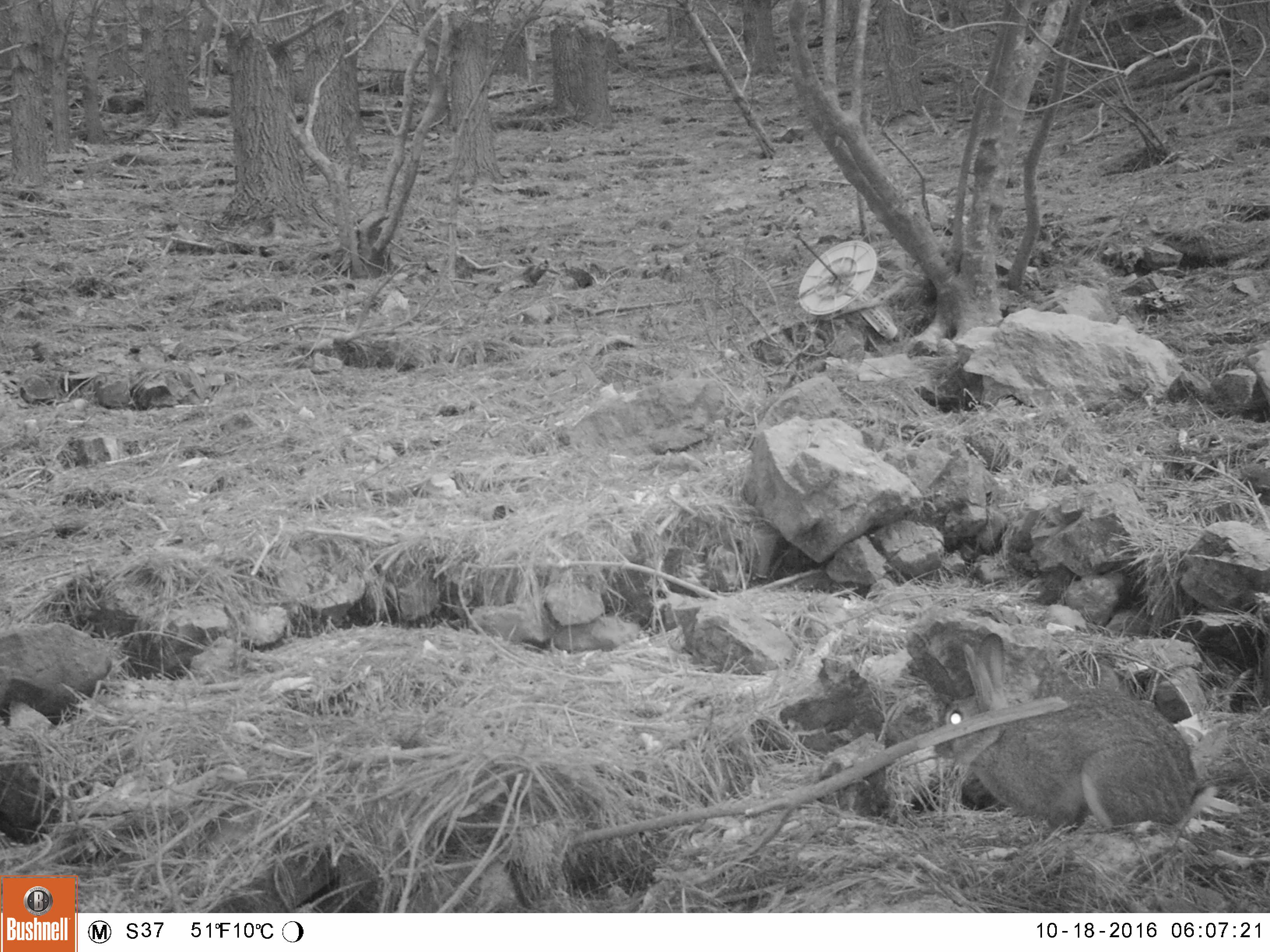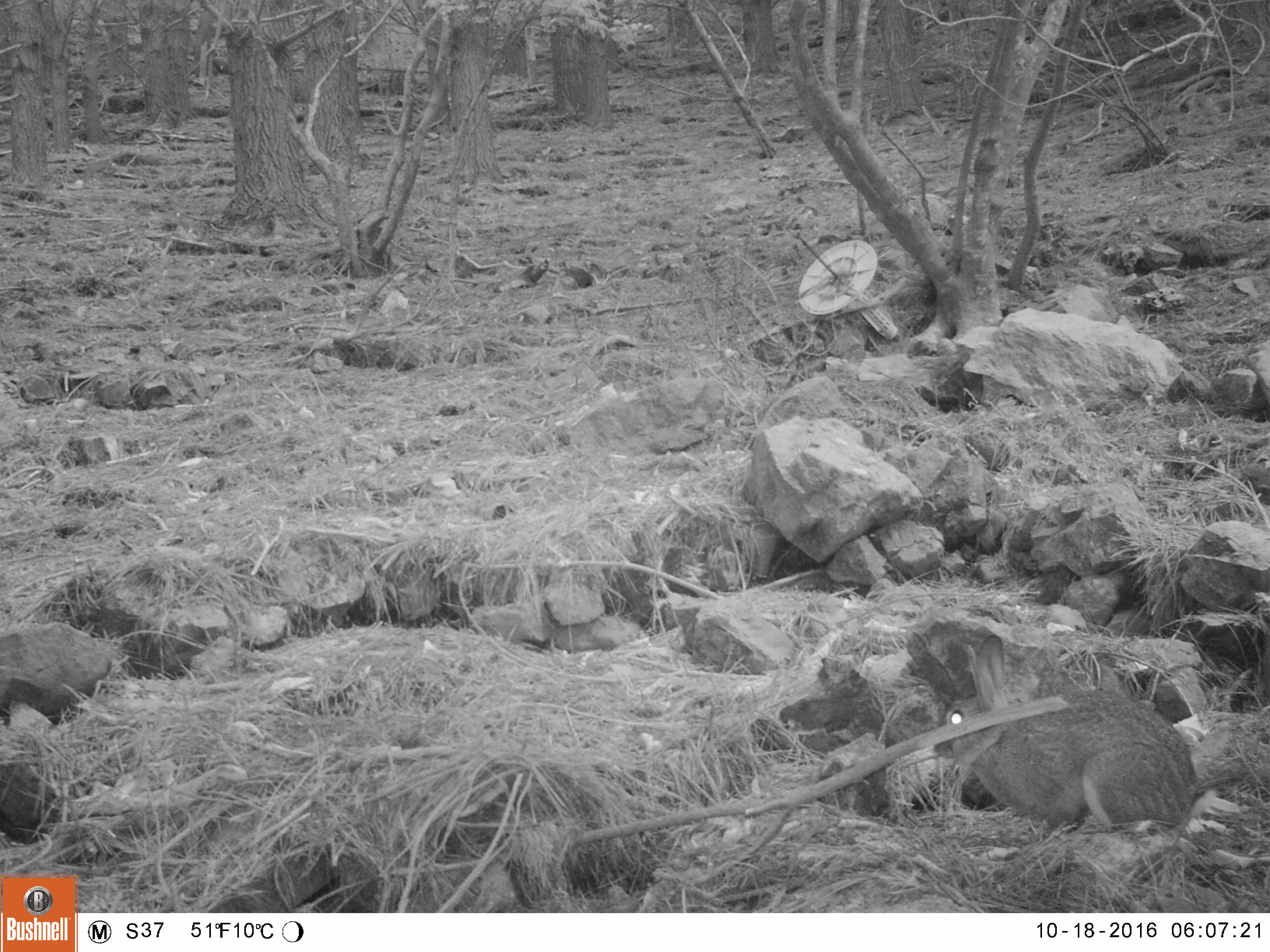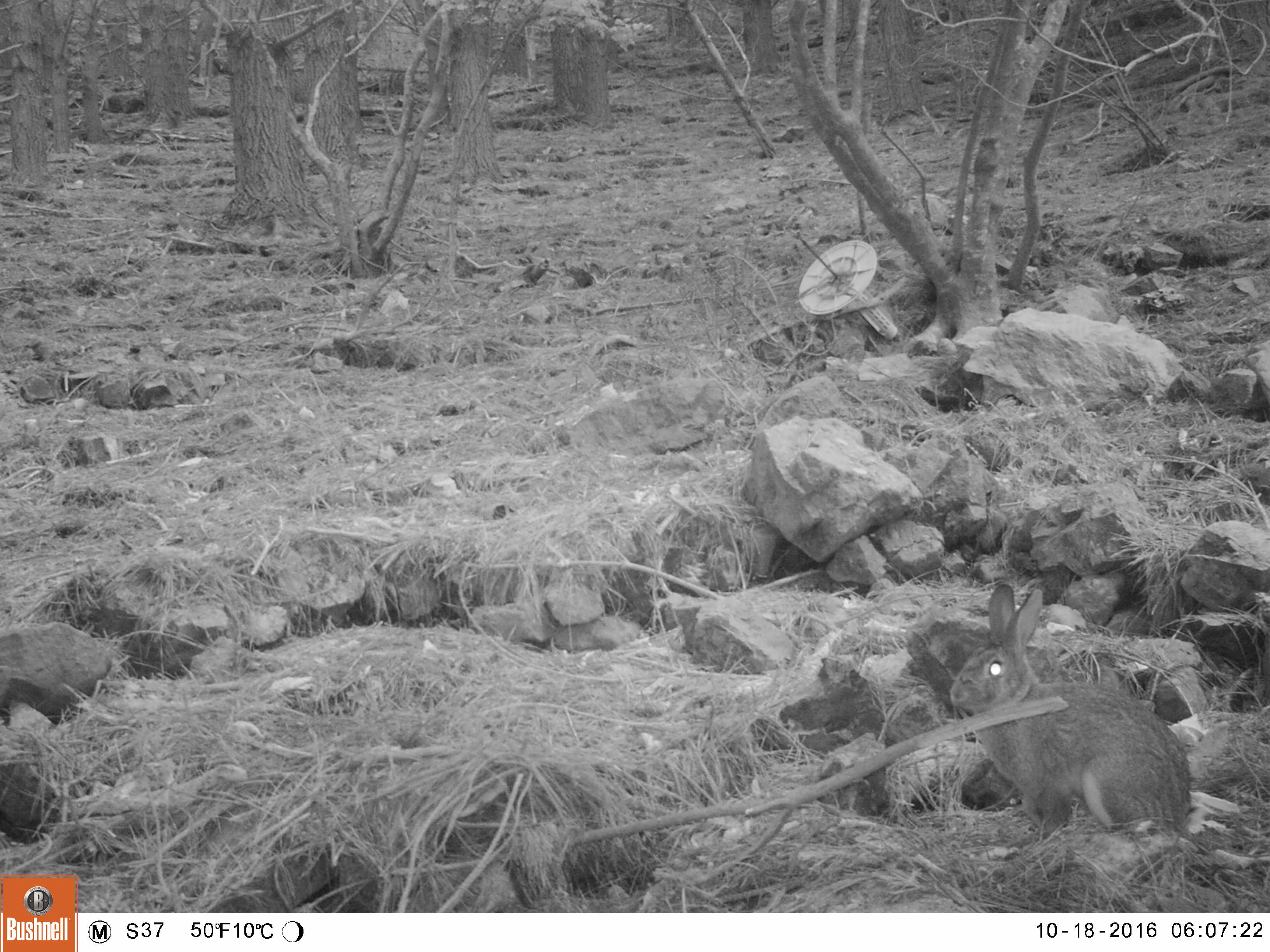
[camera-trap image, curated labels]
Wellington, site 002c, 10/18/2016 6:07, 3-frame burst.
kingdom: Animalia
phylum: Chordata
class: Mammalia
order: Lagomorpha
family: Leporidae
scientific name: Leporidae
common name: rabbit